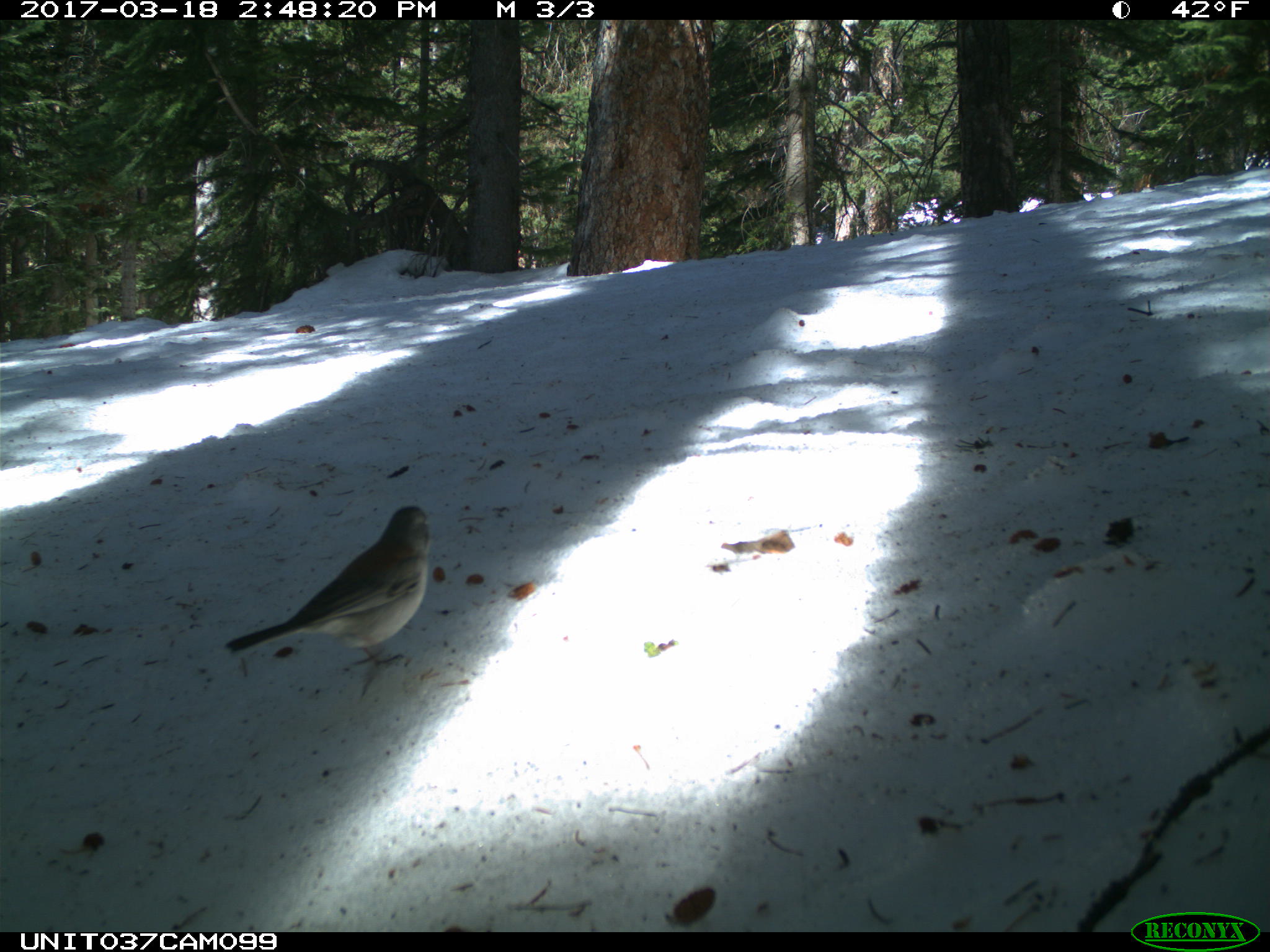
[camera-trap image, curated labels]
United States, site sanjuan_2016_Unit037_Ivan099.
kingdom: Animalia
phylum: Chordata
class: Aves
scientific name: Aves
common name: birds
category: unidentified bird